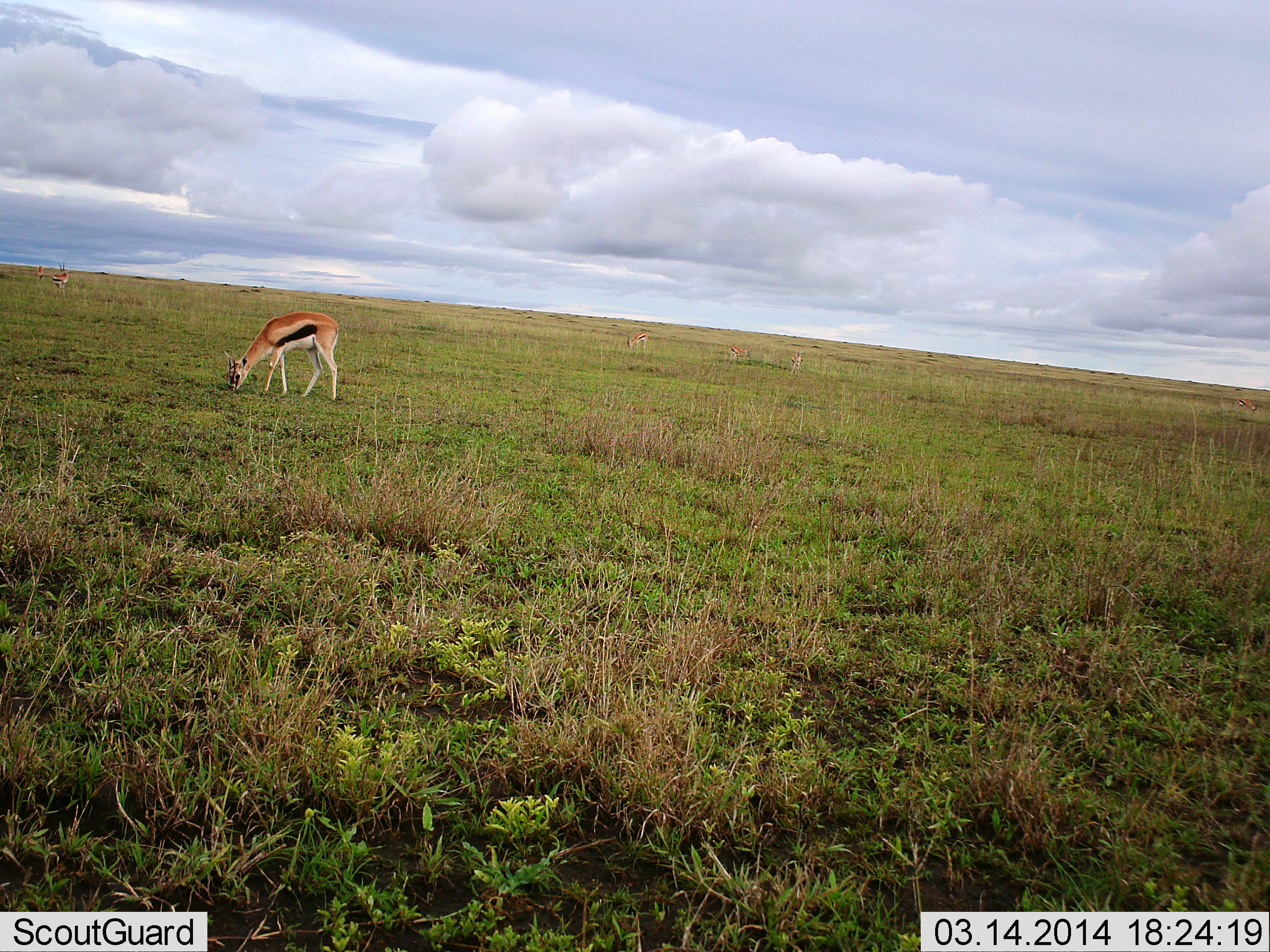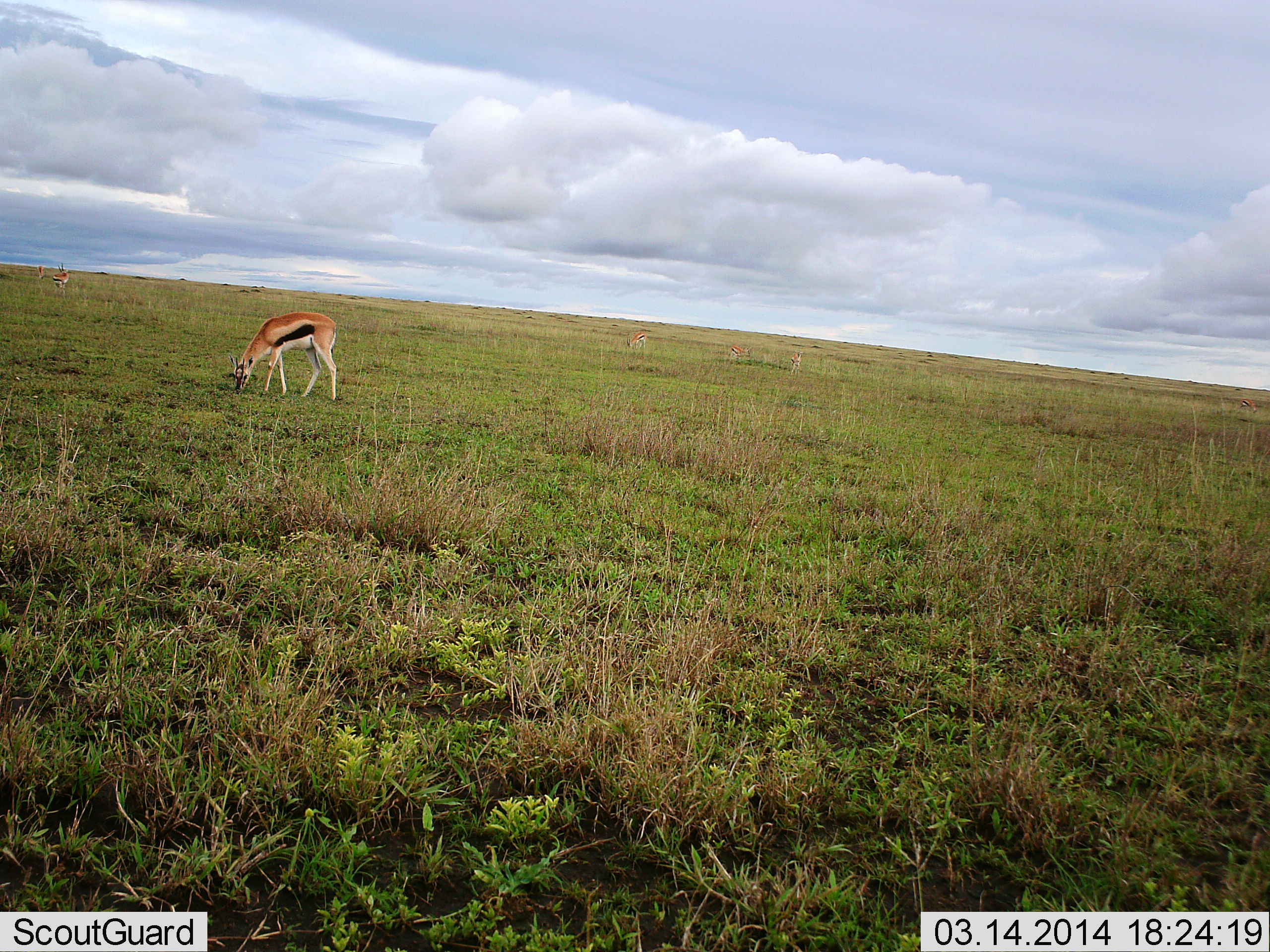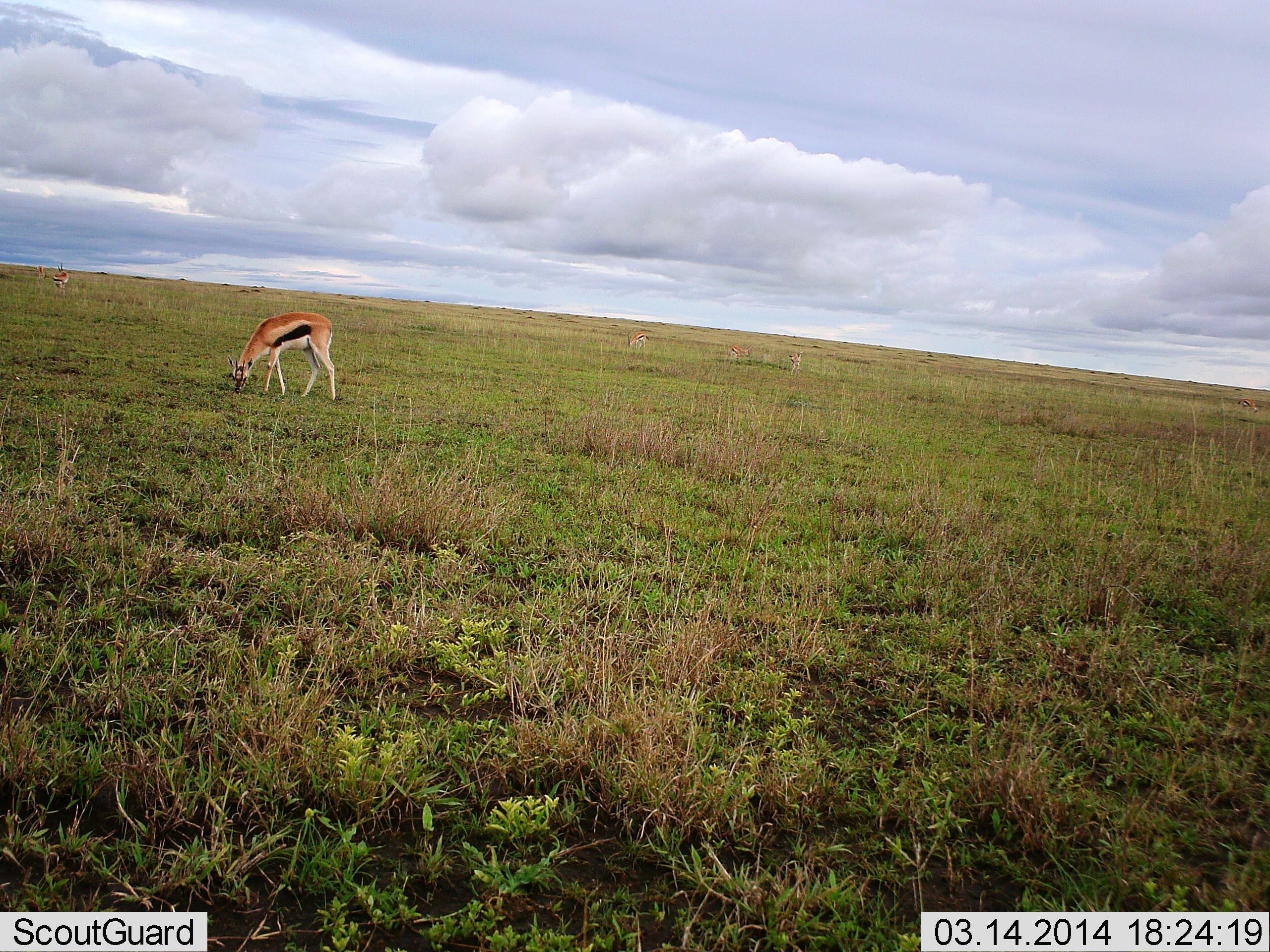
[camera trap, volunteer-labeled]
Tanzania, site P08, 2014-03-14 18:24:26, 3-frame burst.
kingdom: Animalia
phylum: Chordata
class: Mammalia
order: Artiodactyla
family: Bovidae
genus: Eudorcas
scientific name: Eudorcas thomsonii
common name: thomson's gazelle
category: gazellethomsons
Gazellethomsons (thomson's gazelle) (Eudorcas thomsonii), count 3. Behavior (volunteer vote fractions): standing 60%, resting 10%, moving 0%, interacting 0%. Young present (vote fraction): 0%. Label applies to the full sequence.